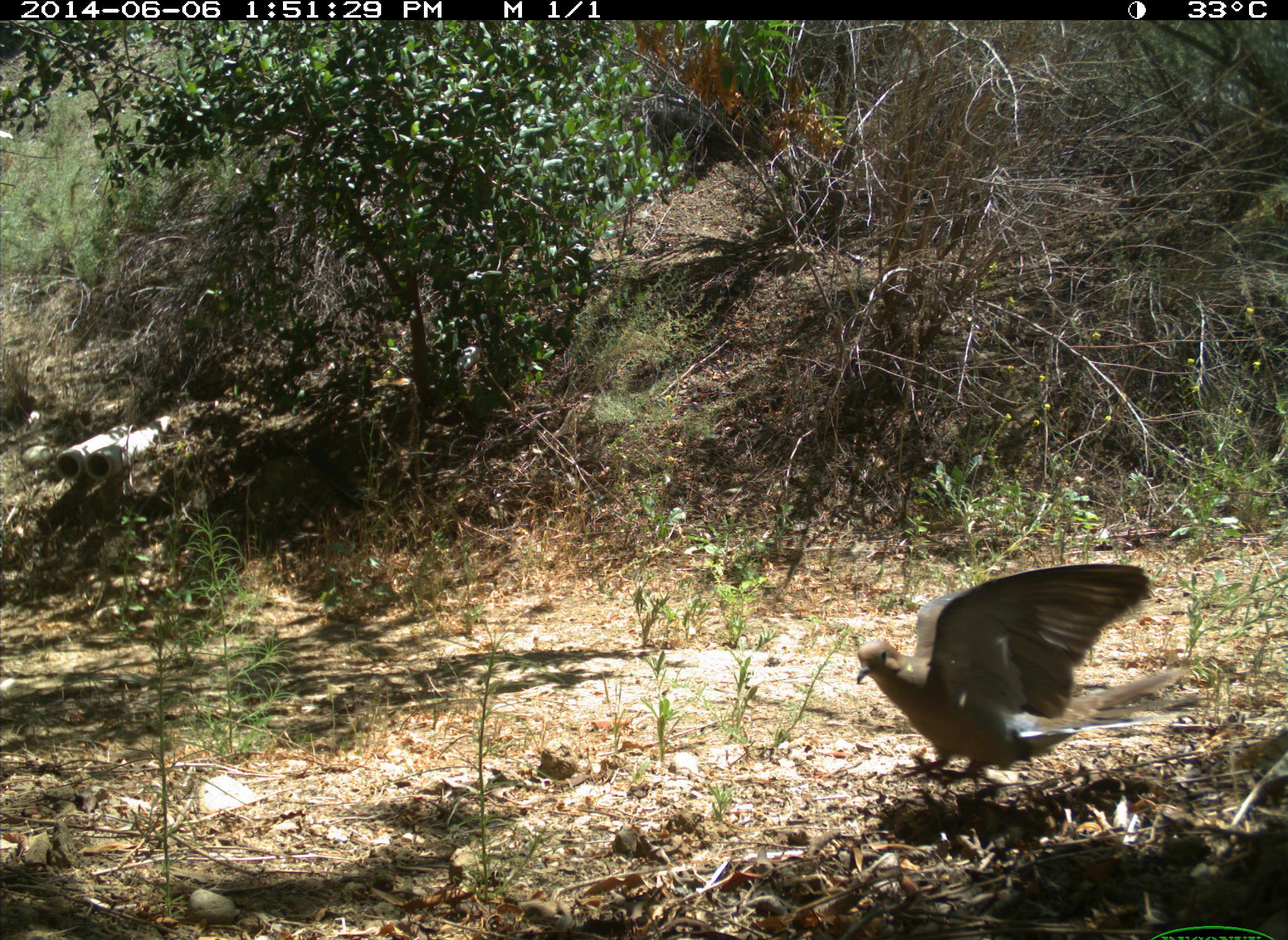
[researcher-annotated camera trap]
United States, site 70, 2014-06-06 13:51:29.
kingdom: Animalia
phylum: Chordata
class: Aves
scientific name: Aves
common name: bird